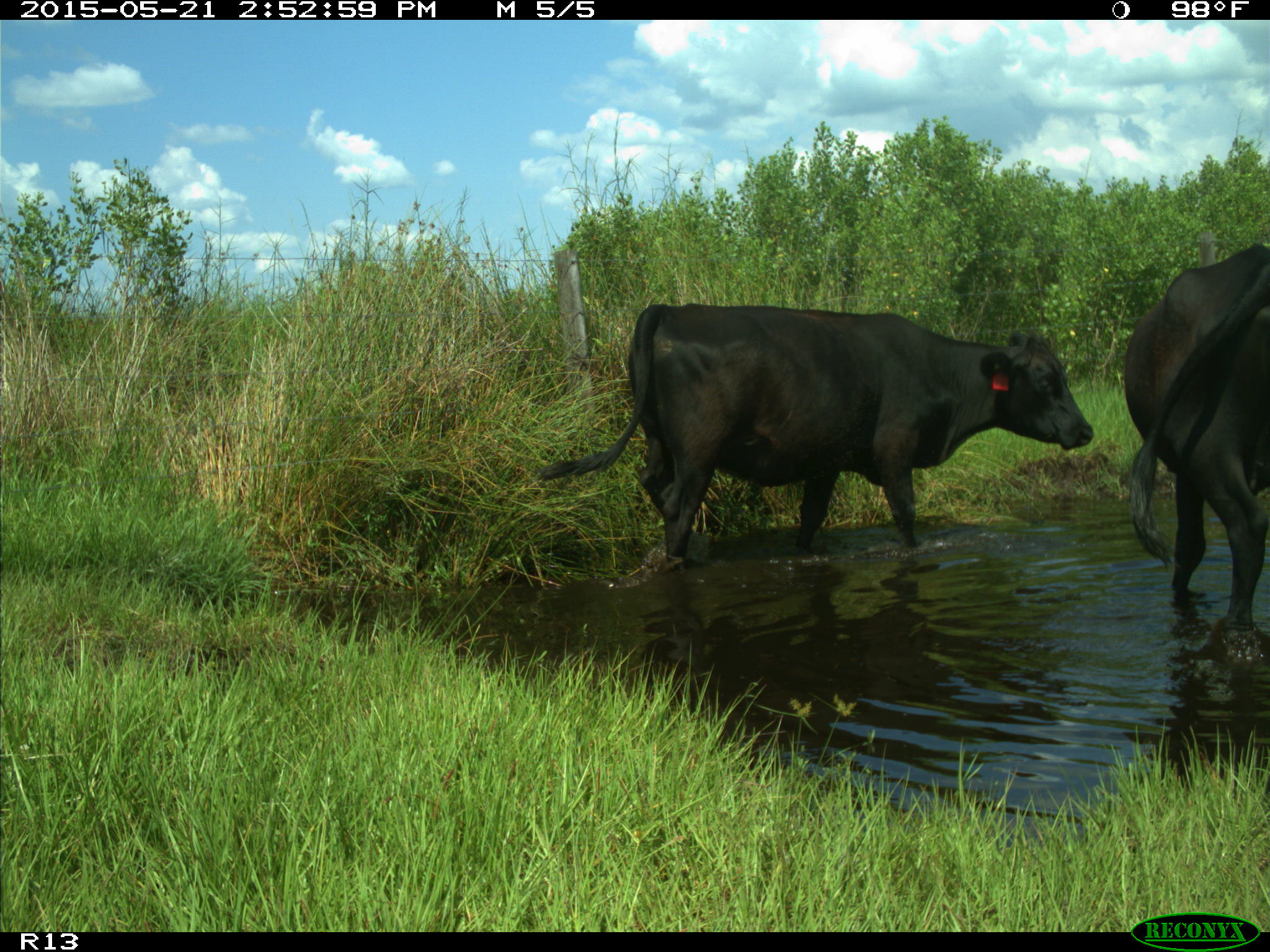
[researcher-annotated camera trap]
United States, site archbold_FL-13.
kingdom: Animalia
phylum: Chordata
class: Mammalia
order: Artiodactyla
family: Bovidae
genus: Bos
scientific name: Bos taurus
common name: domestic cow